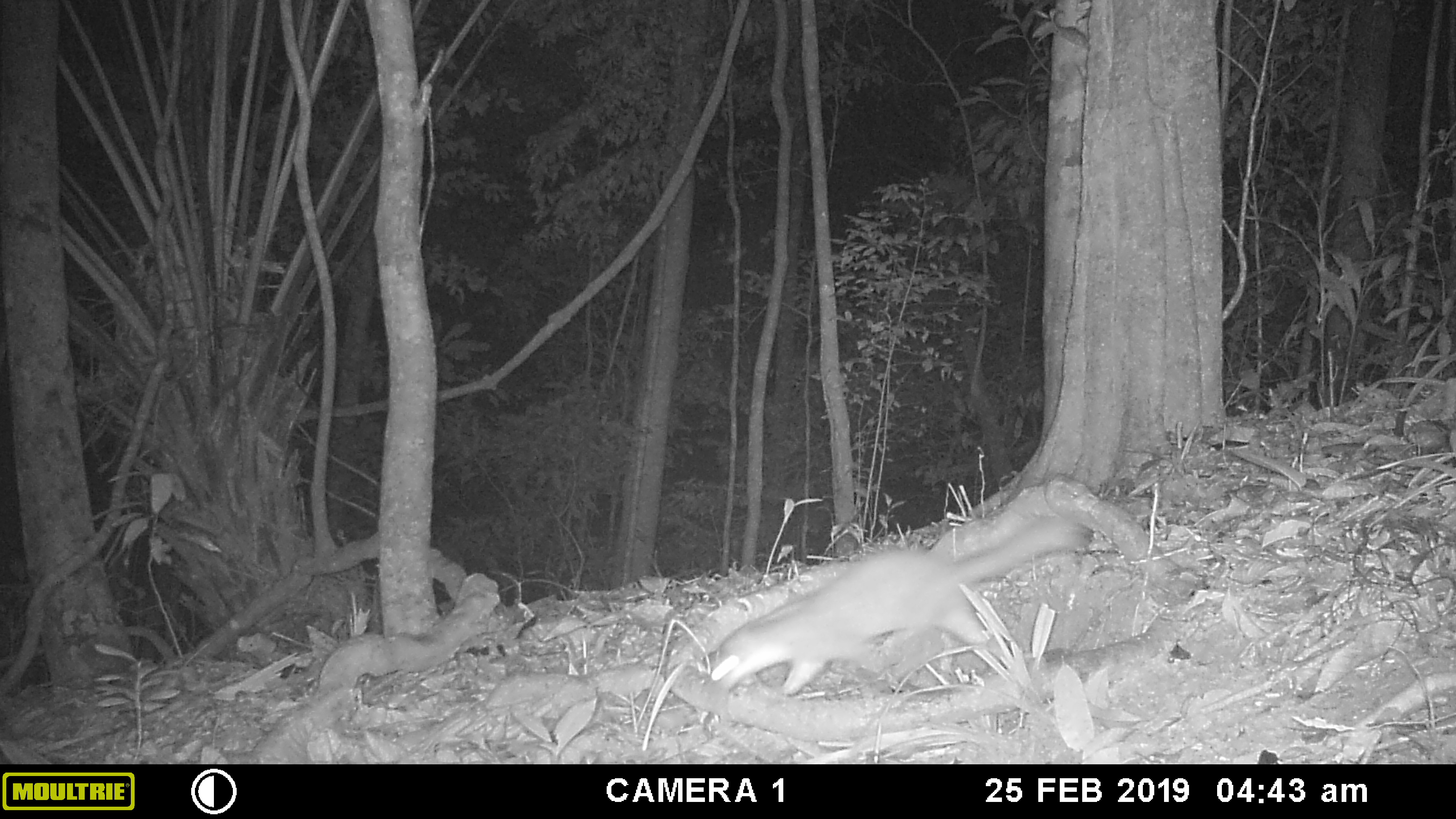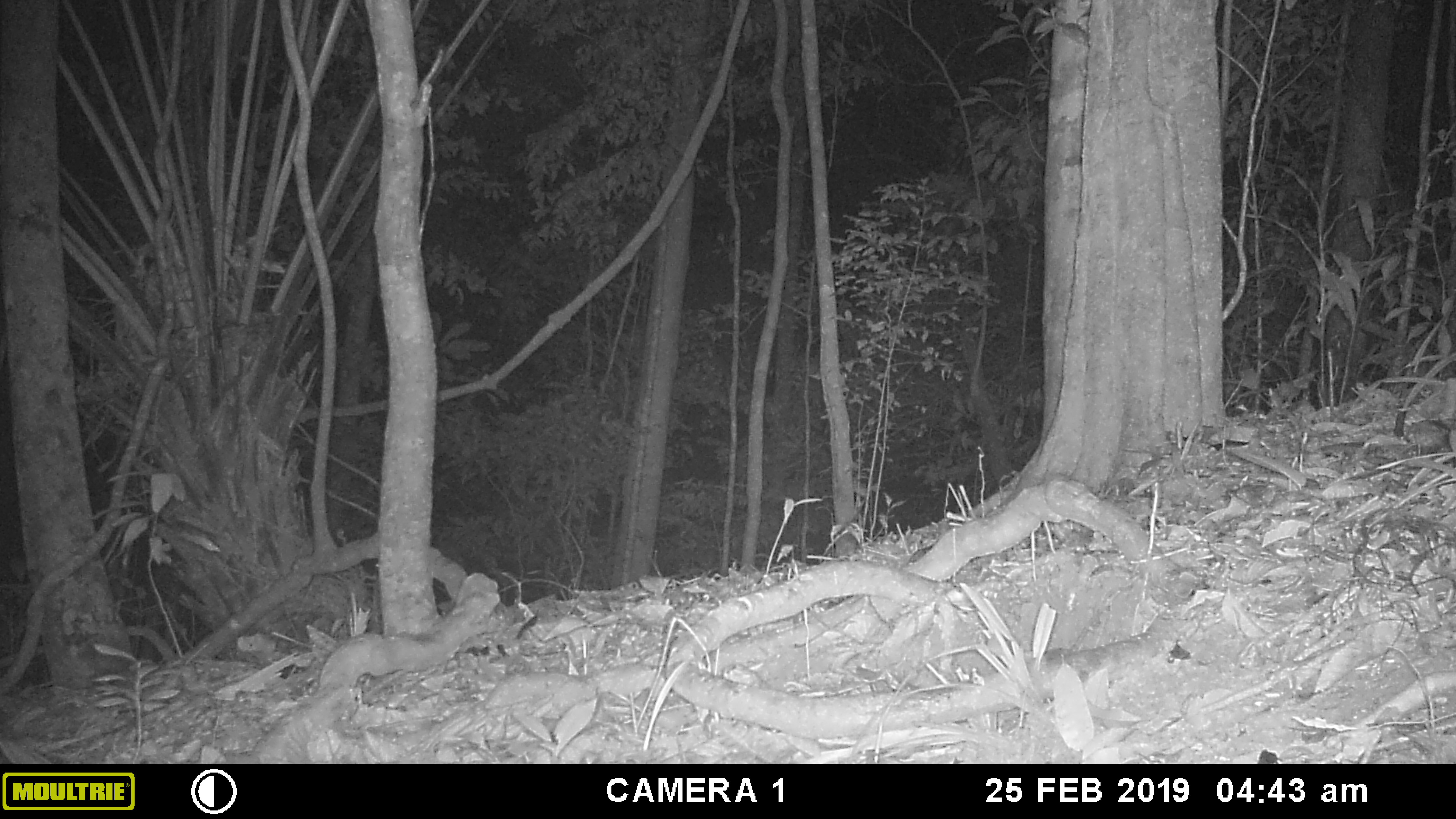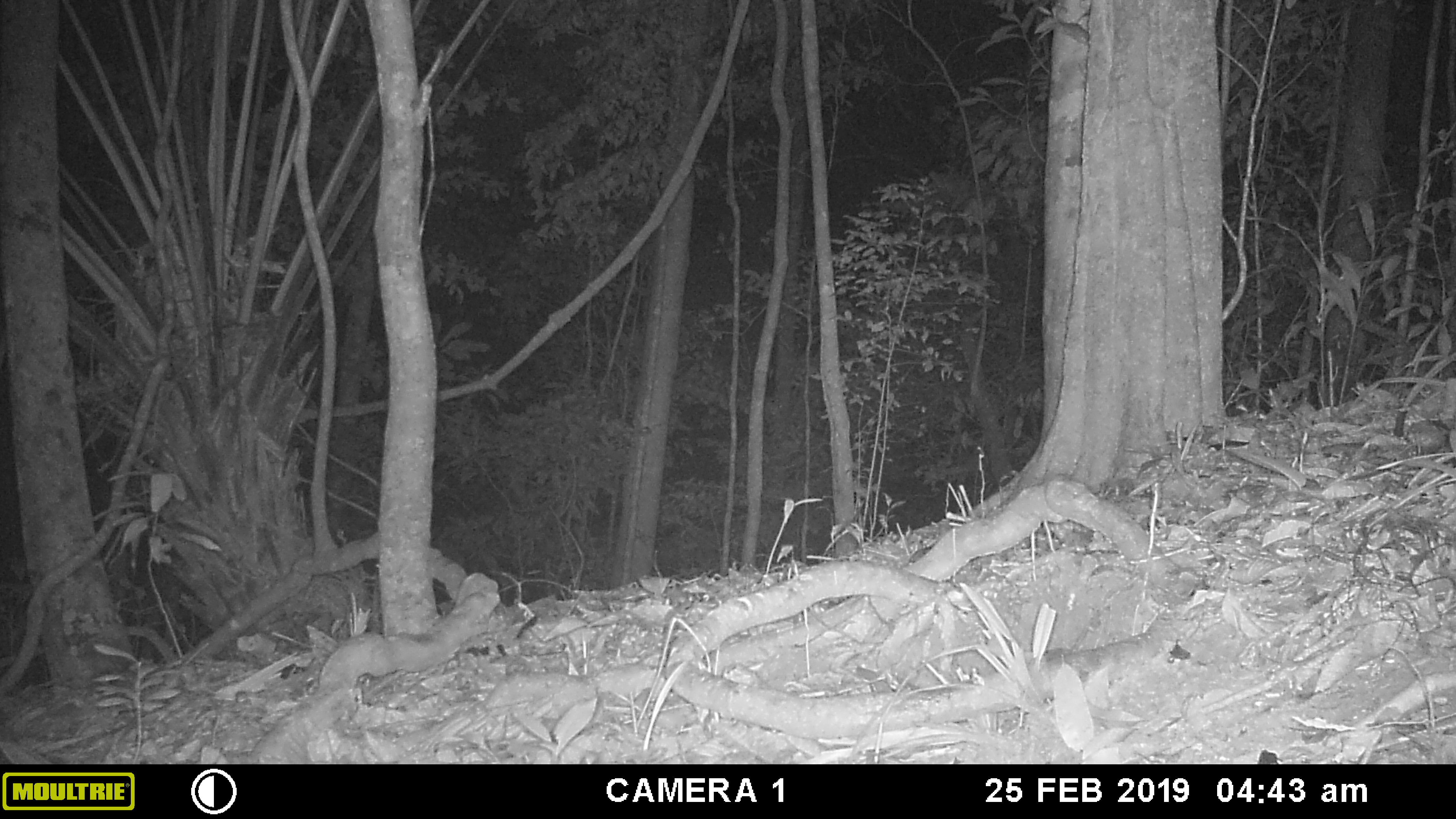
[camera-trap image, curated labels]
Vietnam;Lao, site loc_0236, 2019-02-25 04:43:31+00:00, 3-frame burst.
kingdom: Animalia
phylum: Chordata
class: Mammalia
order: Carnivora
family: Mustelidae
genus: Melogale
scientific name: Melogale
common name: ferret badger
Ferret badger (Melogale). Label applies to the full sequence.